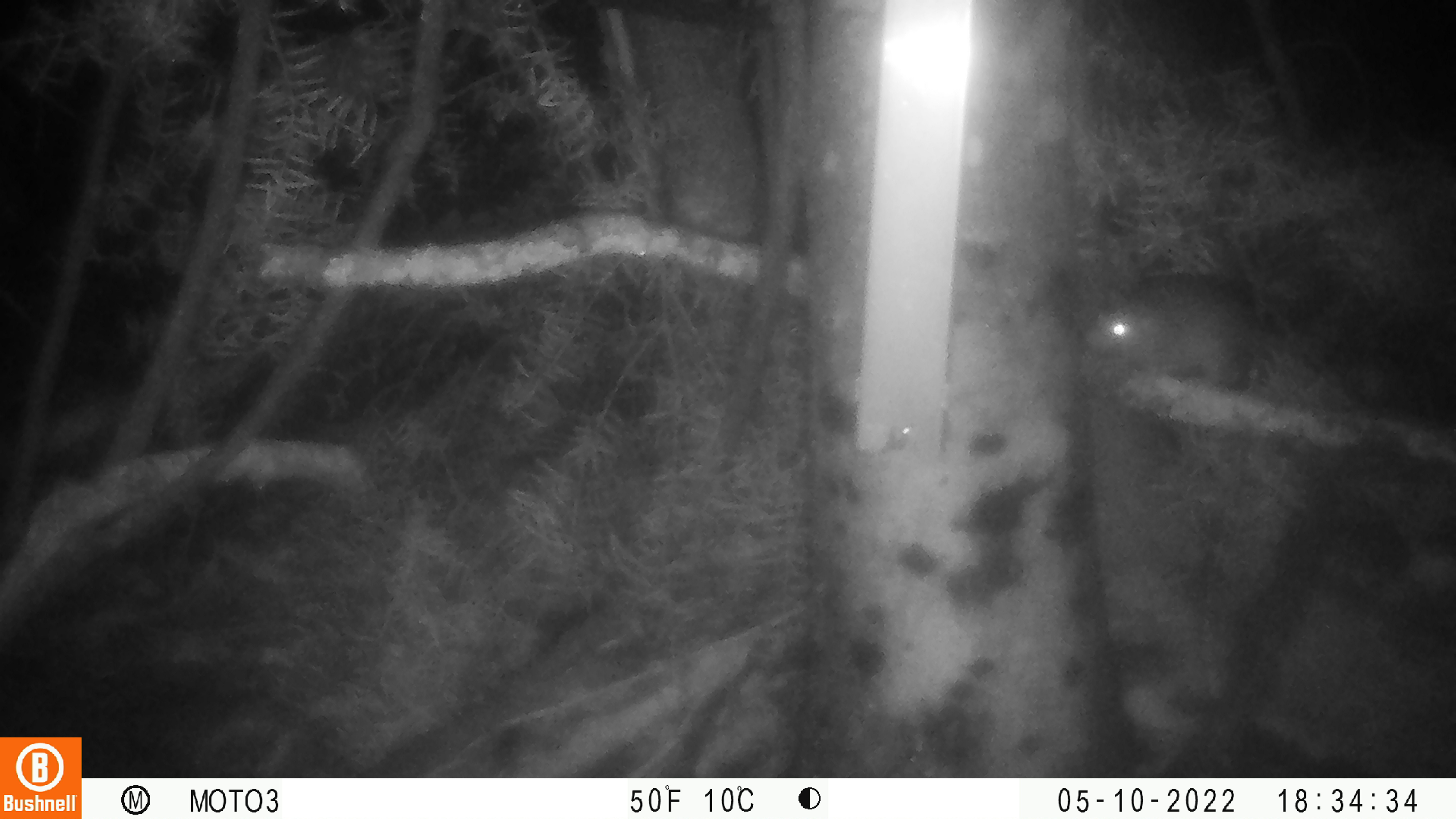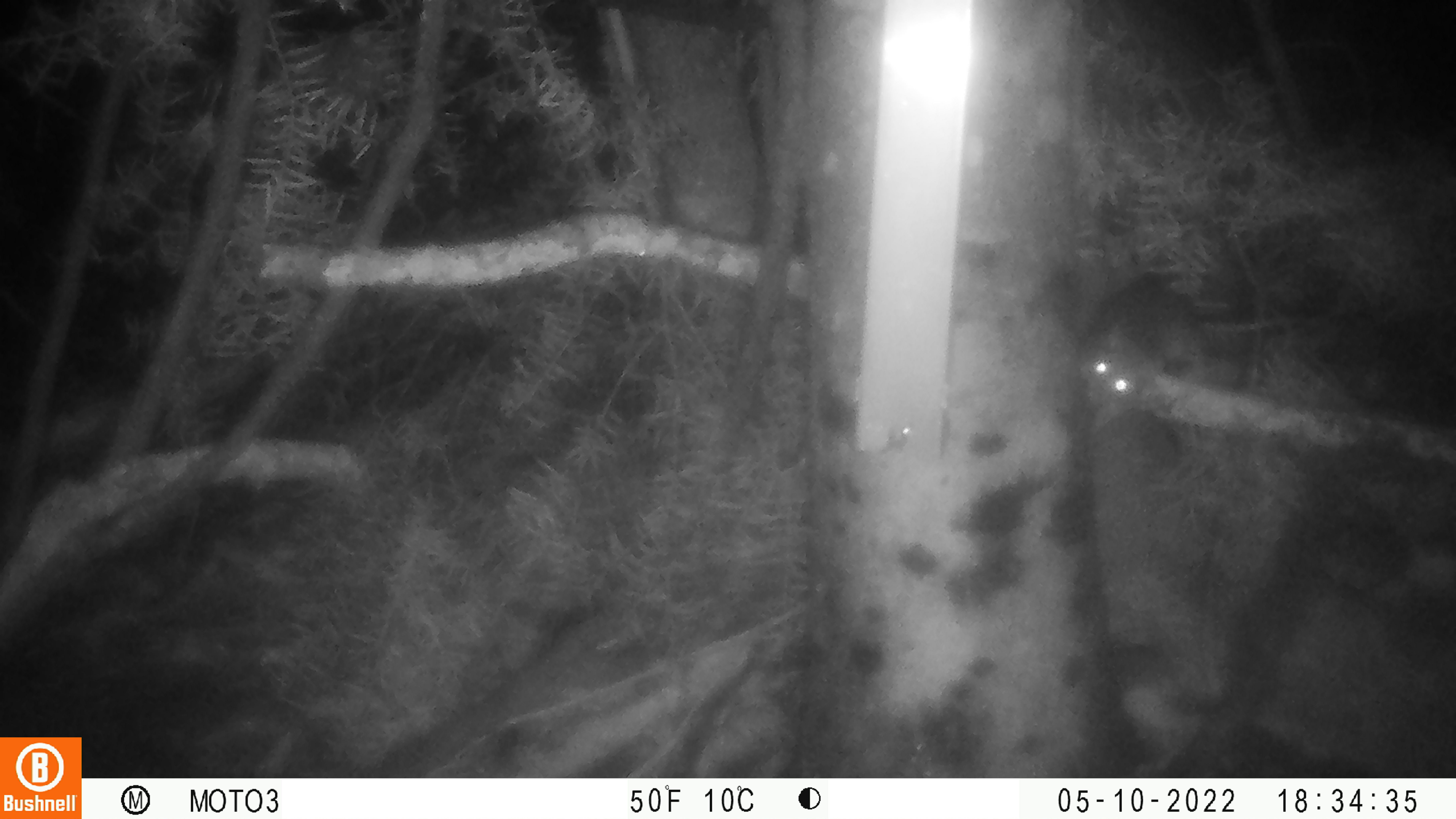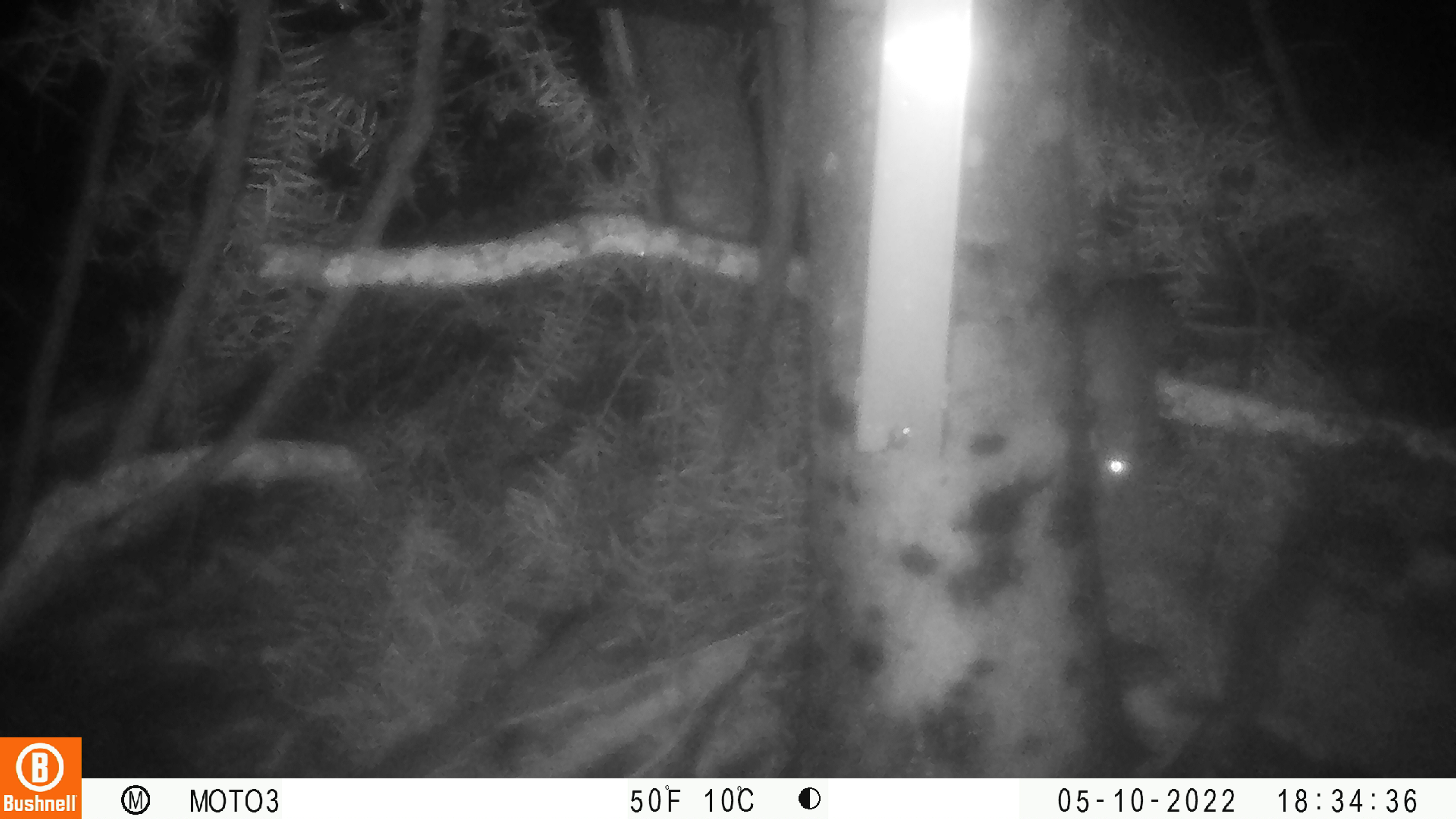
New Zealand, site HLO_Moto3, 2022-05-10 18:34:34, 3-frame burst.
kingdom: Animalia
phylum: Chordata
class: Mammalia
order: Rodentia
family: Muridae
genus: Rattus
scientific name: Rattus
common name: rat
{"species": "rat (Rattus)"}